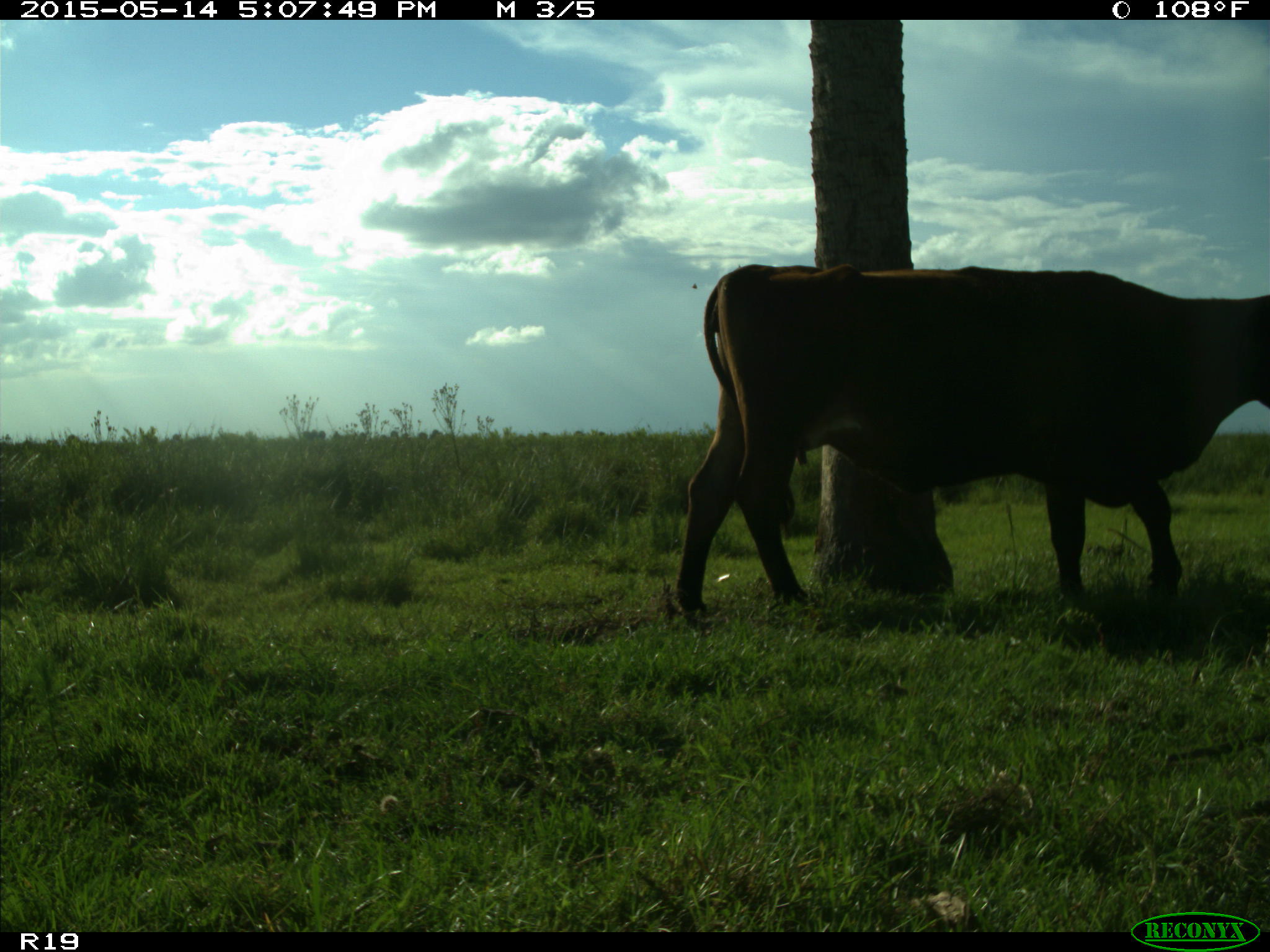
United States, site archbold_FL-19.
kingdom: Animalia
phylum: Chordata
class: Mammalia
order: Artiodactyla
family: Bovidae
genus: Bos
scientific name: Bos taurus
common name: domestic cow